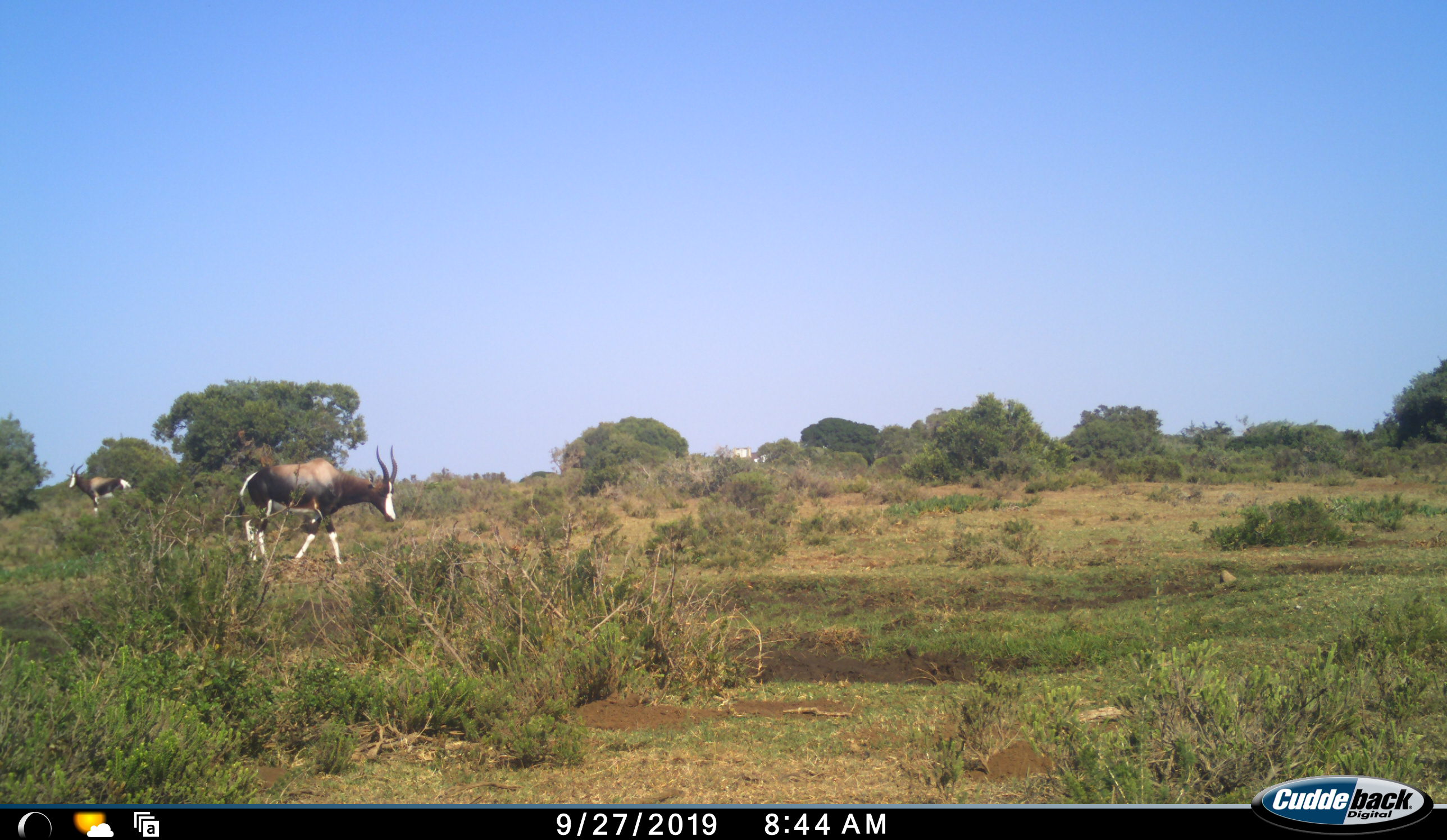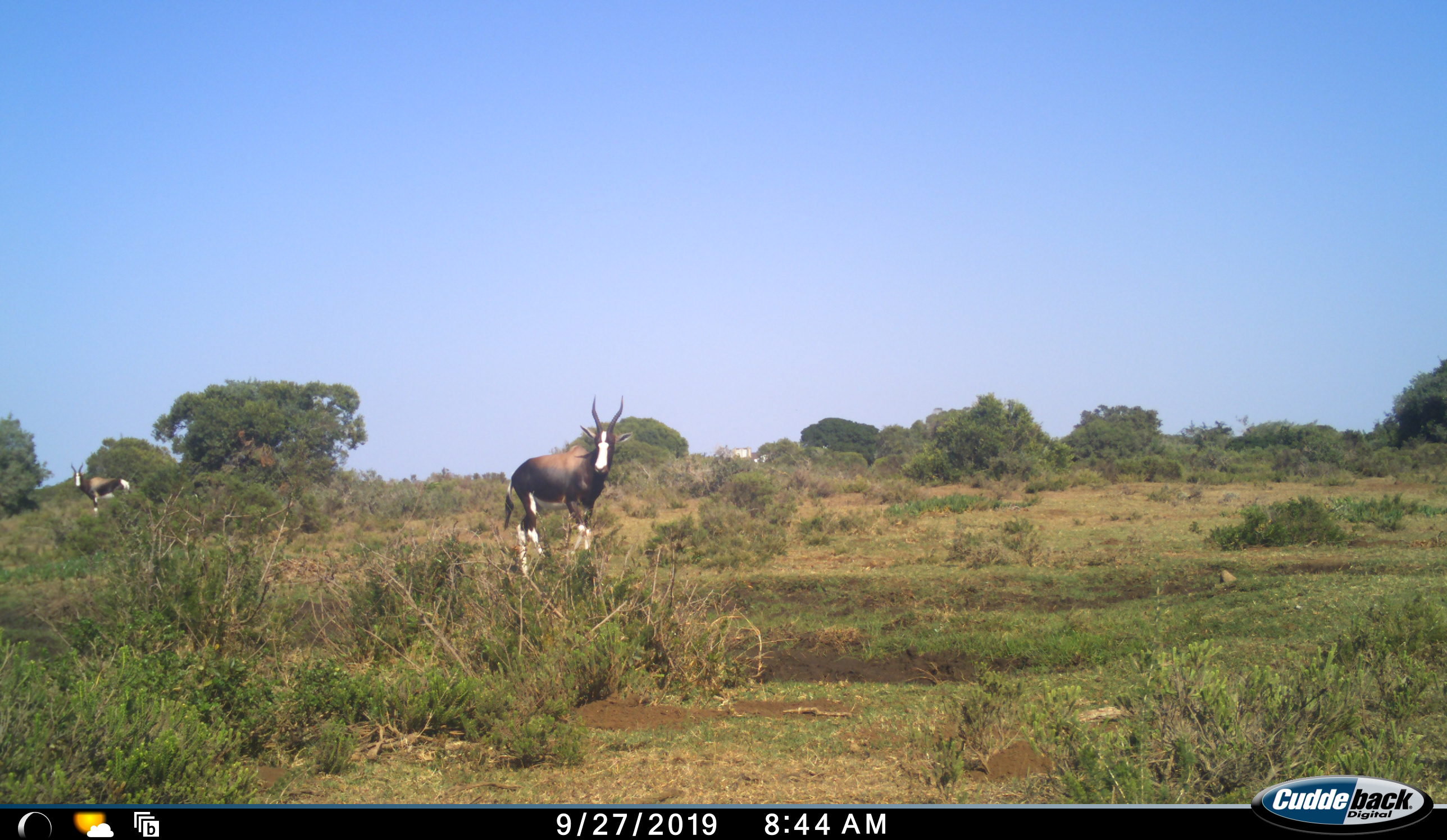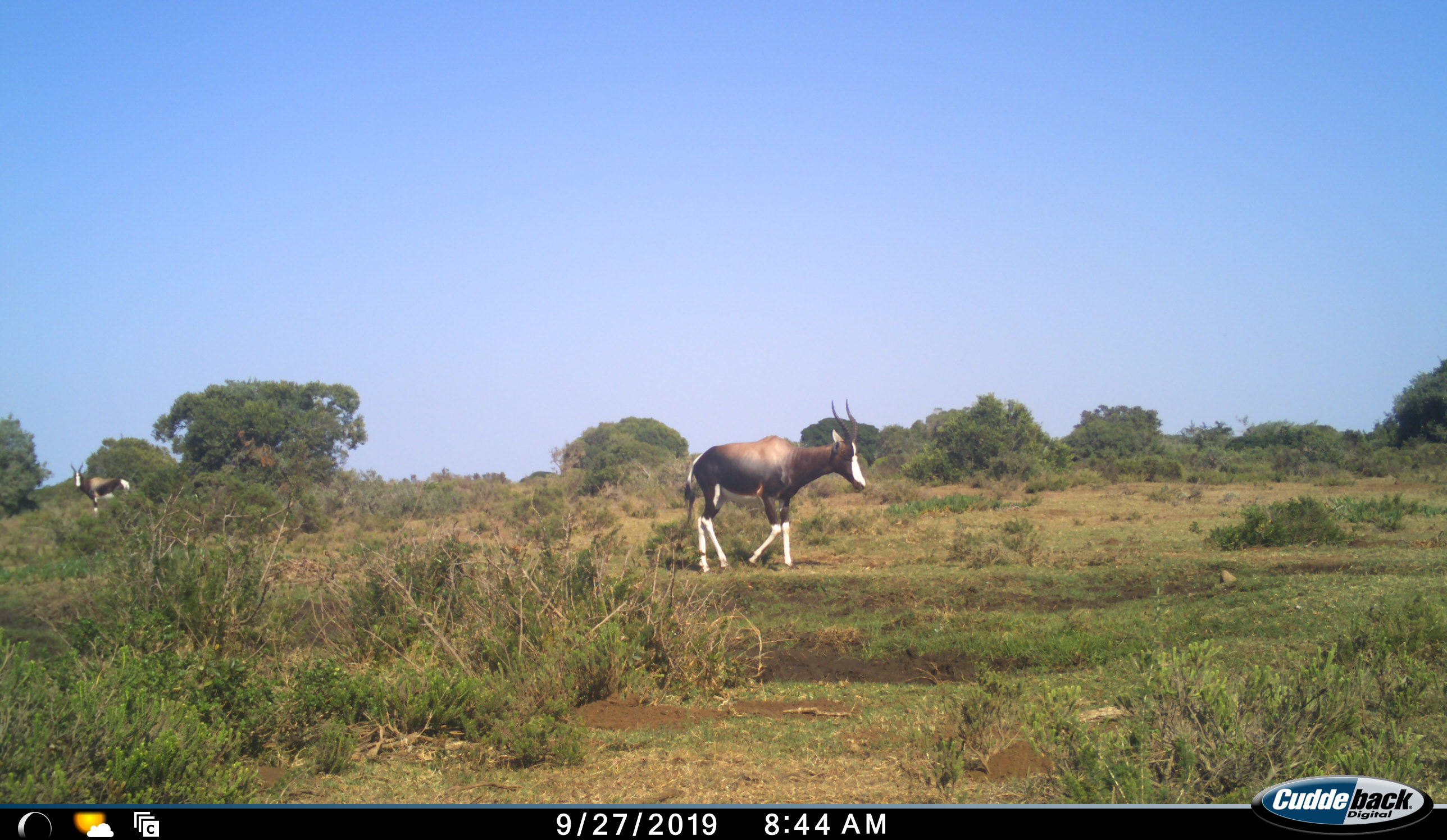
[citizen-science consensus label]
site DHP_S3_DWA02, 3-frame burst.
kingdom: Animalia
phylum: Chordata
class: Mammalia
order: Artiodactyla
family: Bovidae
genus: Damaliscus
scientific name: Damaliscus pygargus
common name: bontebok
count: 2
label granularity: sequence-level